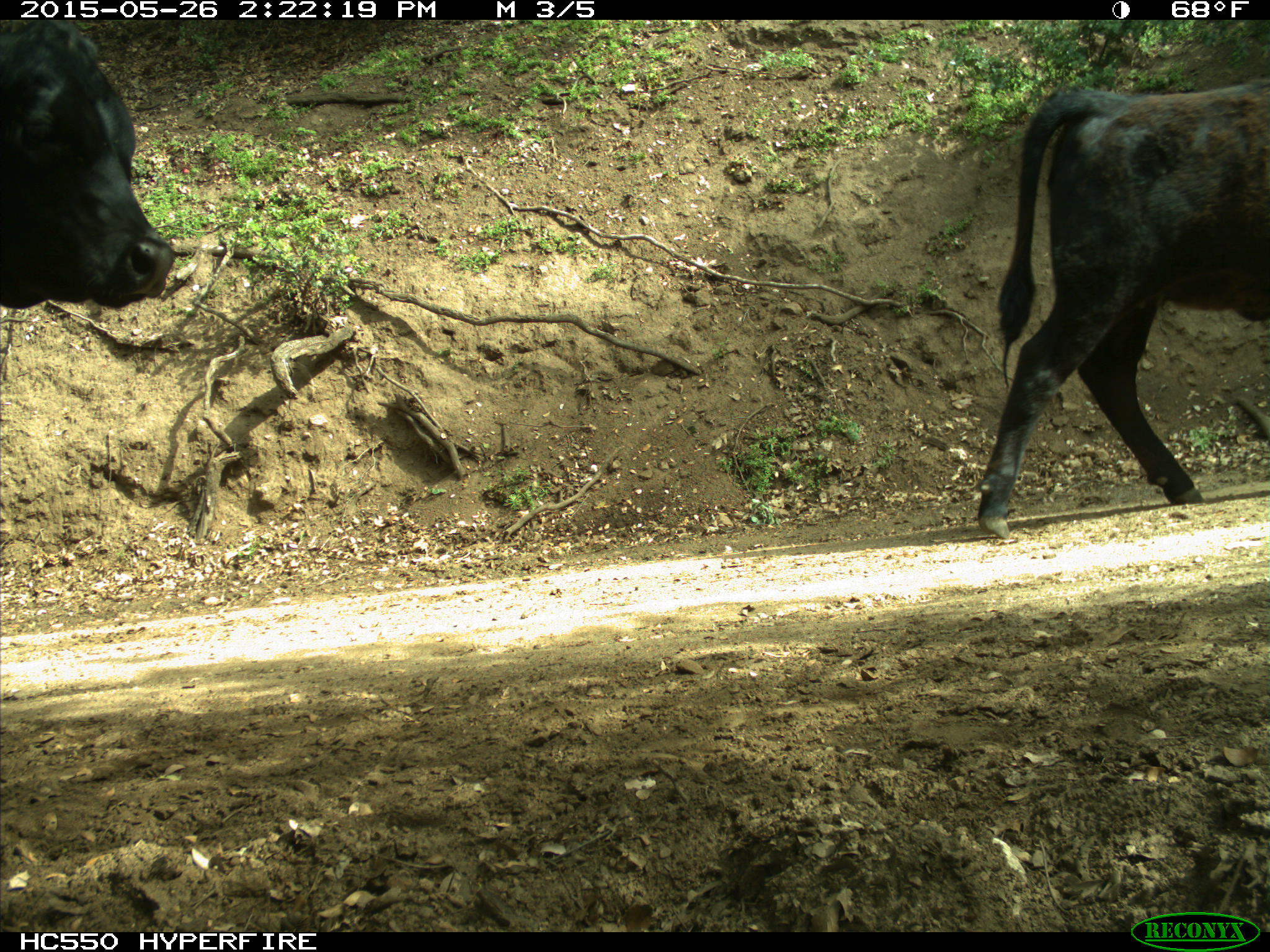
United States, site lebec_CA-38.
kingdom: Animalia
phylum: Chordata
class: Mammalia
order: Artiodactyla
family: Bovidae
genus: Bos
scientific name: Bos taurus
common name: domestic cow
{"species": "Bos taurus (domestic cow)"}